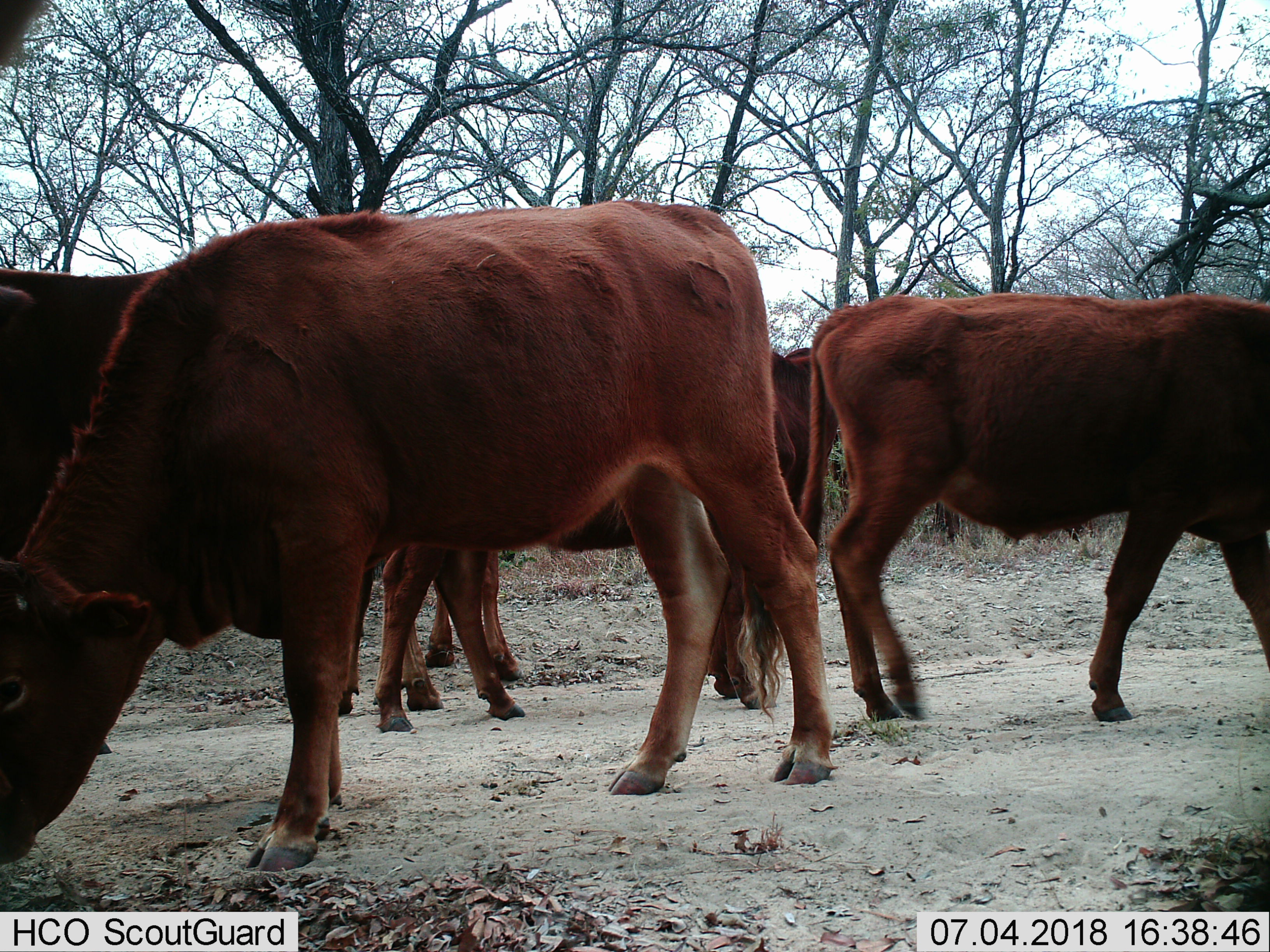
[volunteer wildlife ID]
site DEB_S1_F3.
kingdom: Animalia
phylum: Chordata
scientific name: Vertebrata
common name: domestic animal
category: domesticanimal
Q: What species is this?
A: Domesticanimal (domestic animal) (Vertebrata).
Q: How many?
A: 6.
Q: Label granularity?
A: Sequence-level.